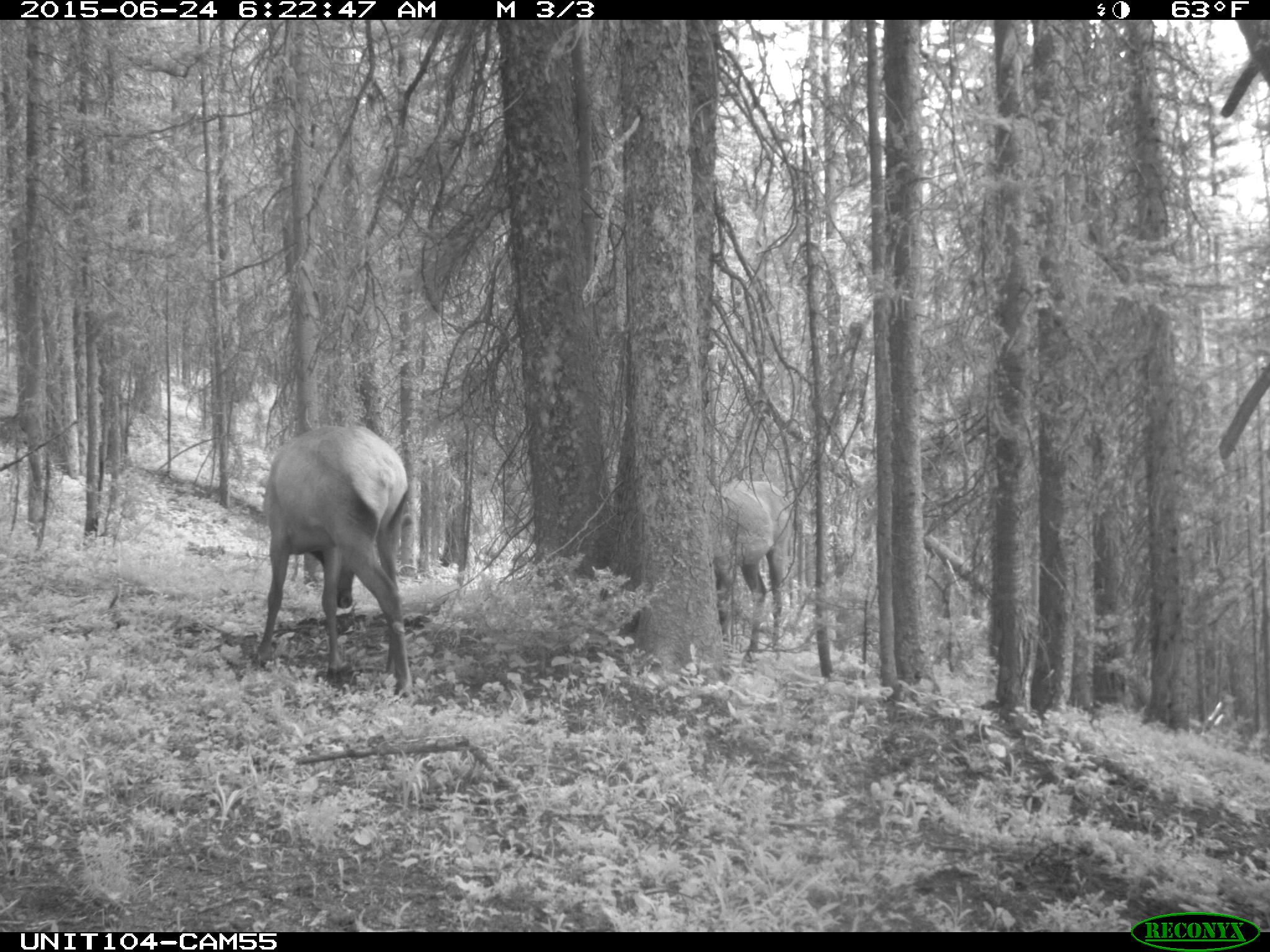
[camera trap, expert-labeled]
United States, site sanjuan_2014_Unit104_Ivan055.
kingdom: Animalia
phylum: Chordata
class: Mammalia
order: Artiodactyla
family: Cervidae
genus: Cervus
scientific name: Cervus elaphus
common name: red deer